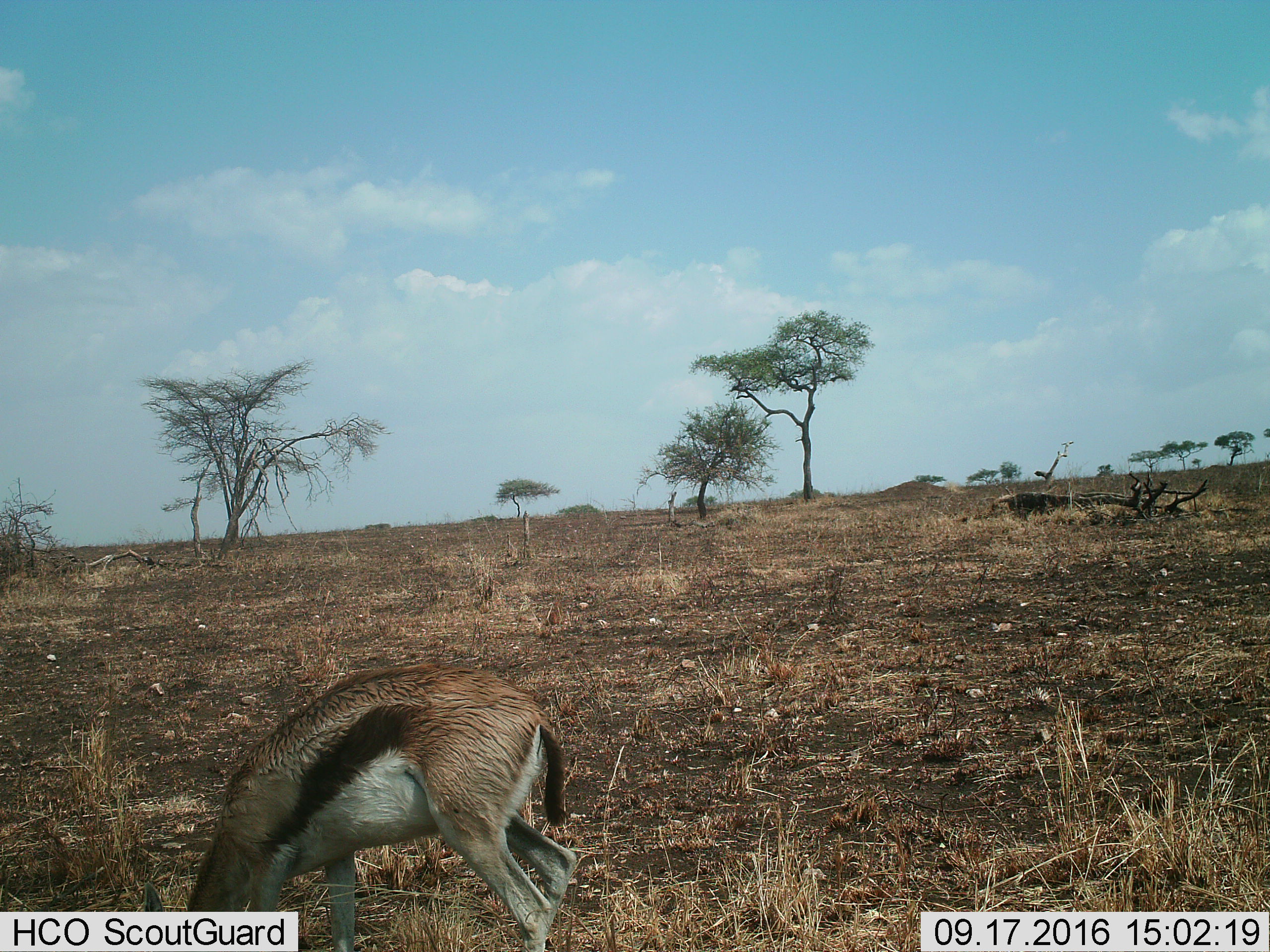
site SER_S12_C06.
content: unidentified animal